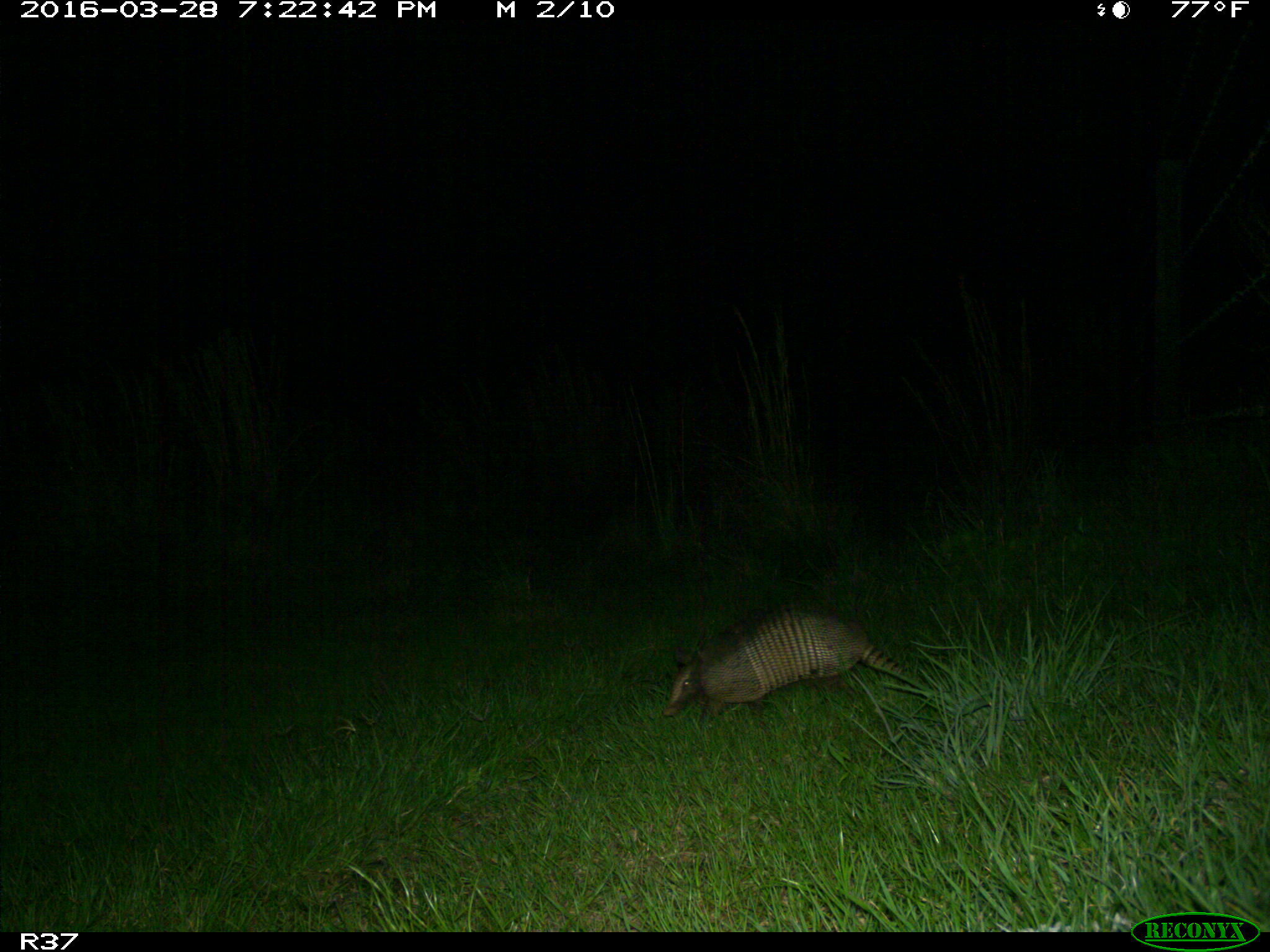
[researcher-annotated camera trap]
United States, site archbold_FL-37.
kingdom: Animalia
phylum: Chordata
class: Mammalia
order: Cingulata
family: Dasypodidae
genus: Dasypus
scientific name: Dasypus novemcinctus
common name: nine-banded armadillo